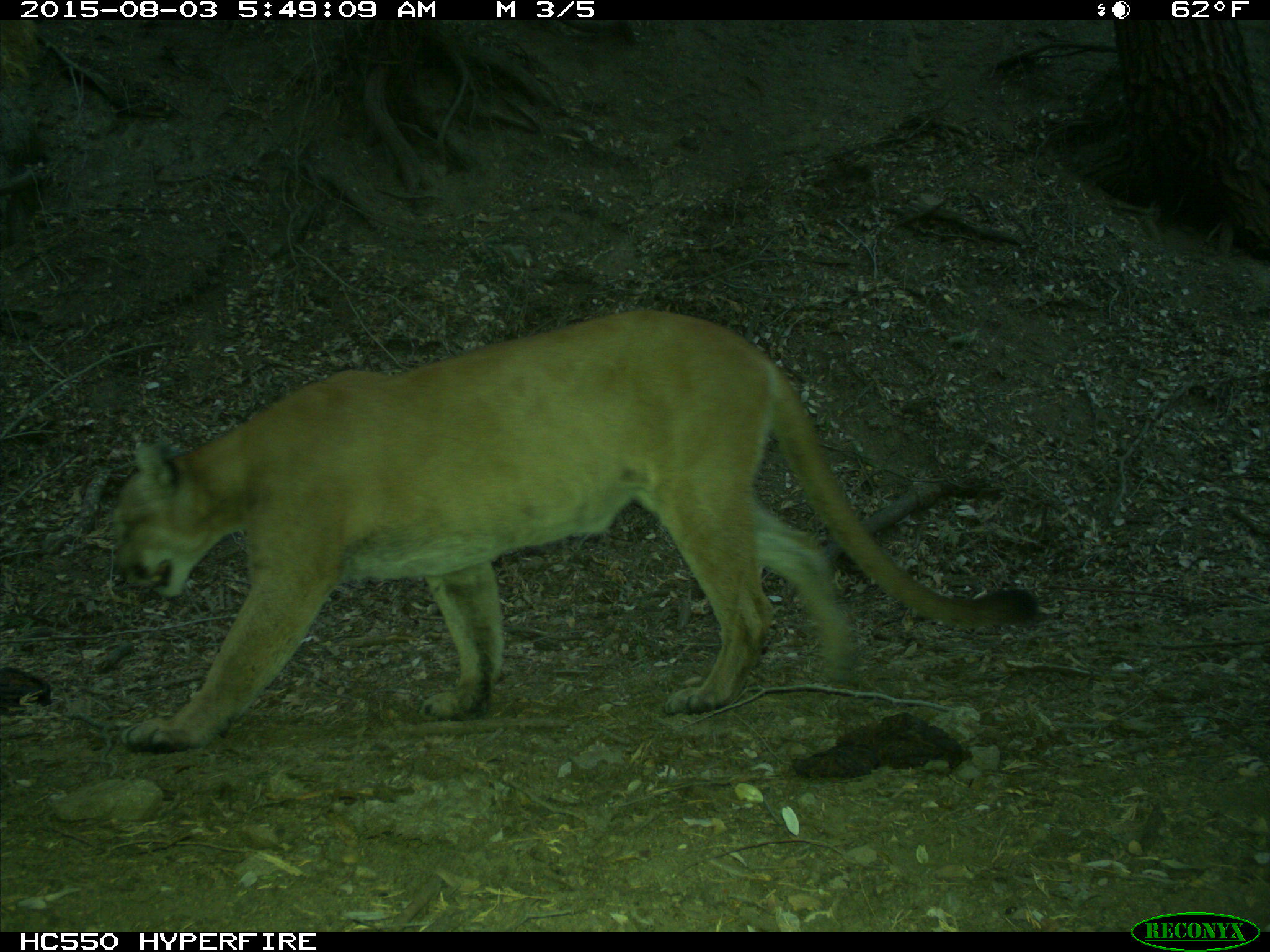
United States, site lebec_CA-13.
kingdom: Animalia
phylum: Chordata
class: Mammalia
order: Carnivora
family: Felidae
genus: Puma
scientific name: Puma concolor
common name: mountain lion